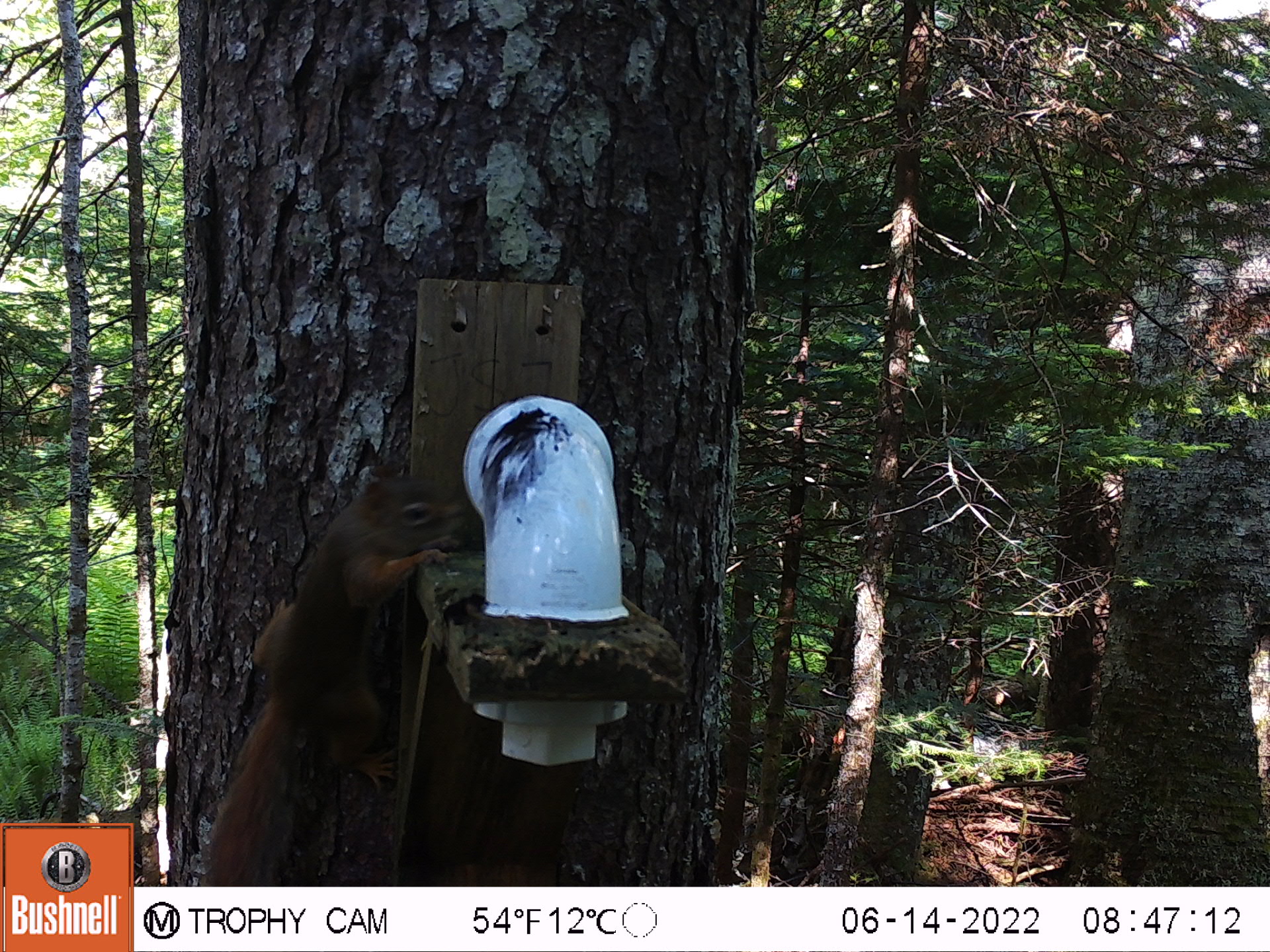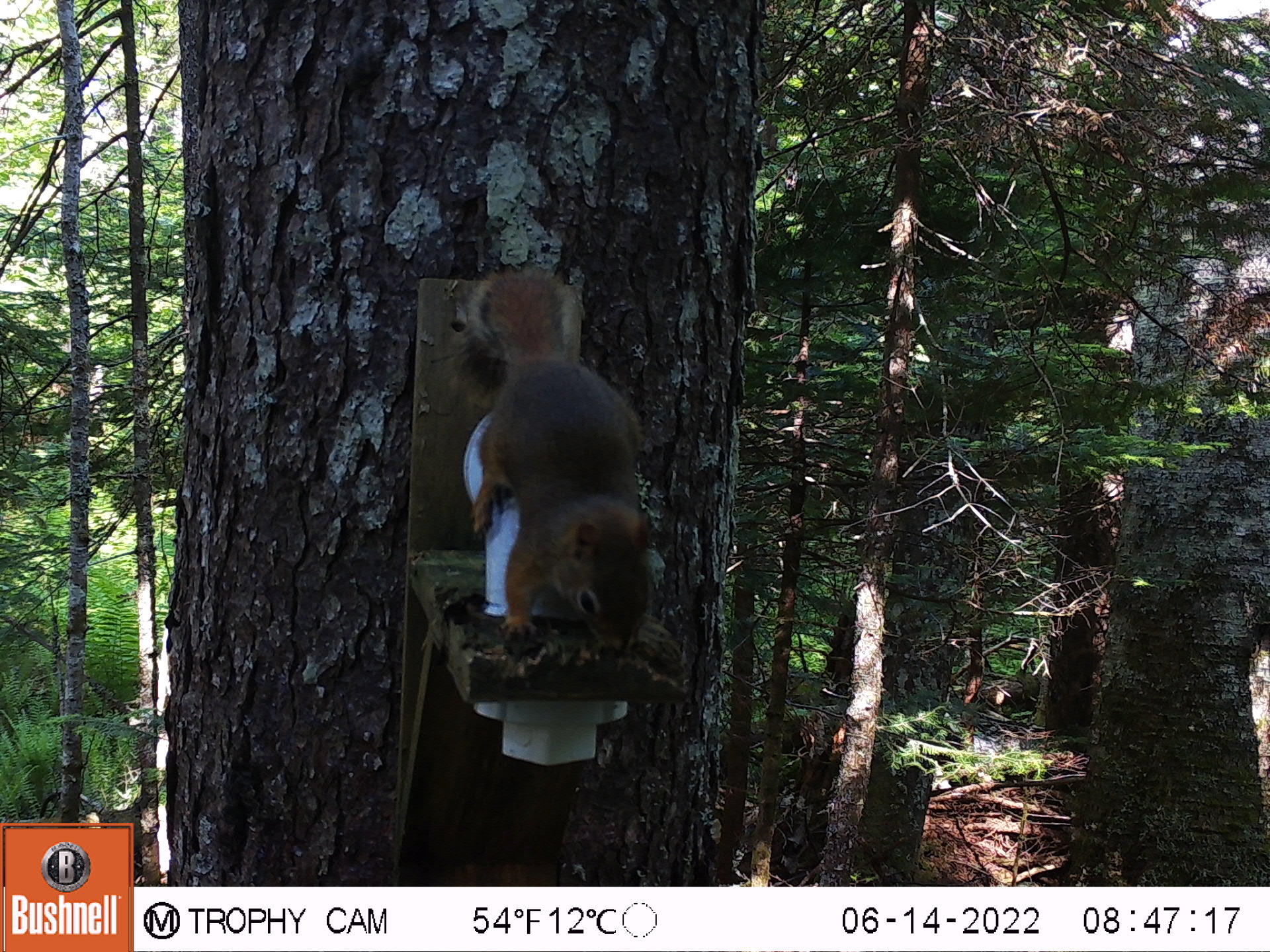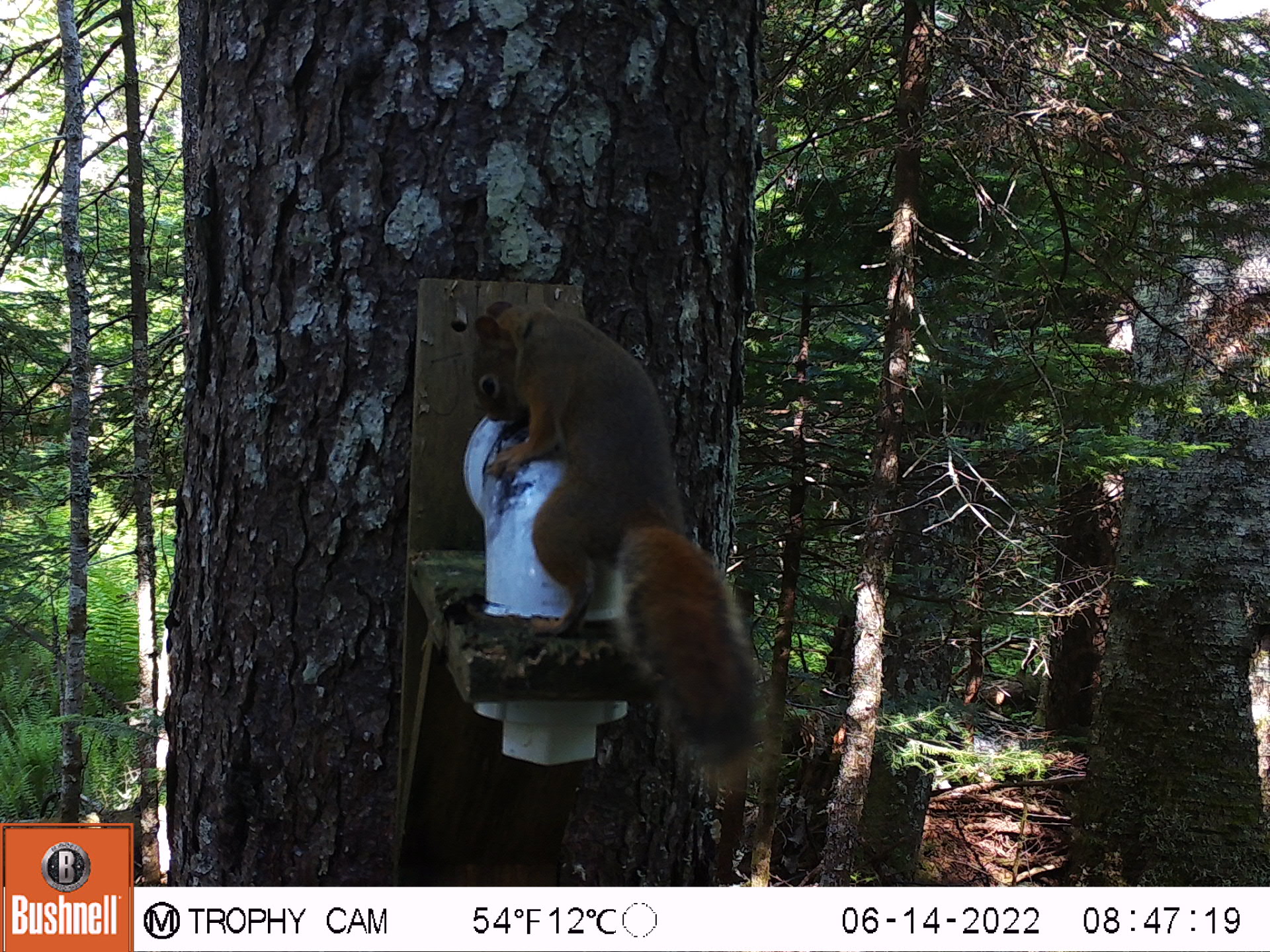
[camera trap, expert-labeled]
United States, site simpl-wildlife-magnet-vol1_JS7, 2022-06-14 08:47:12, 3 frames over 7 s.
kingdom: Animalia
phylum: Chordata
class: Mammalia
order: Rodentia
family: Sciuridae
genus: Tamiasciurus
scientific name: Tamiasciurus hudsonicus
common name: red squirrel